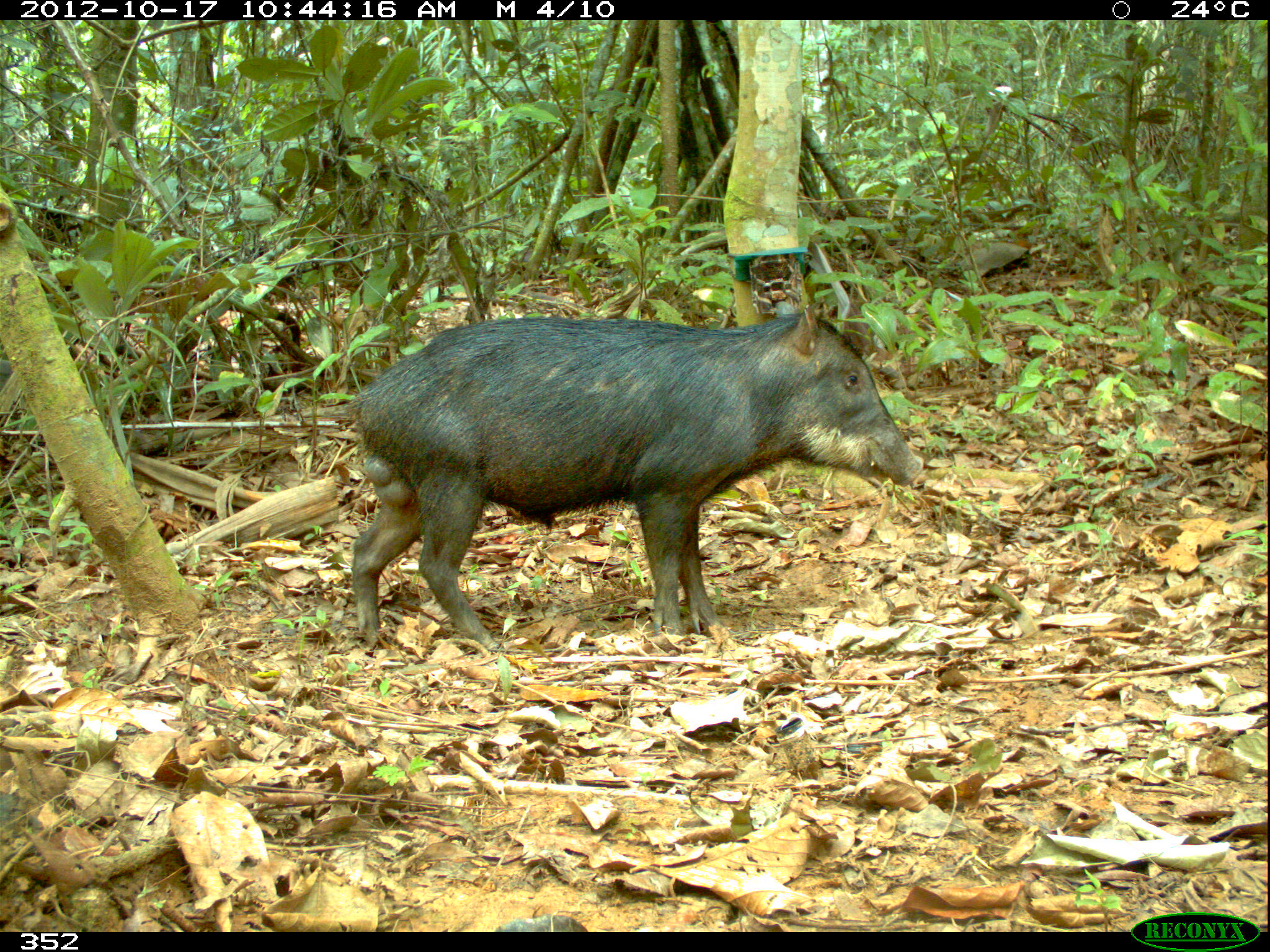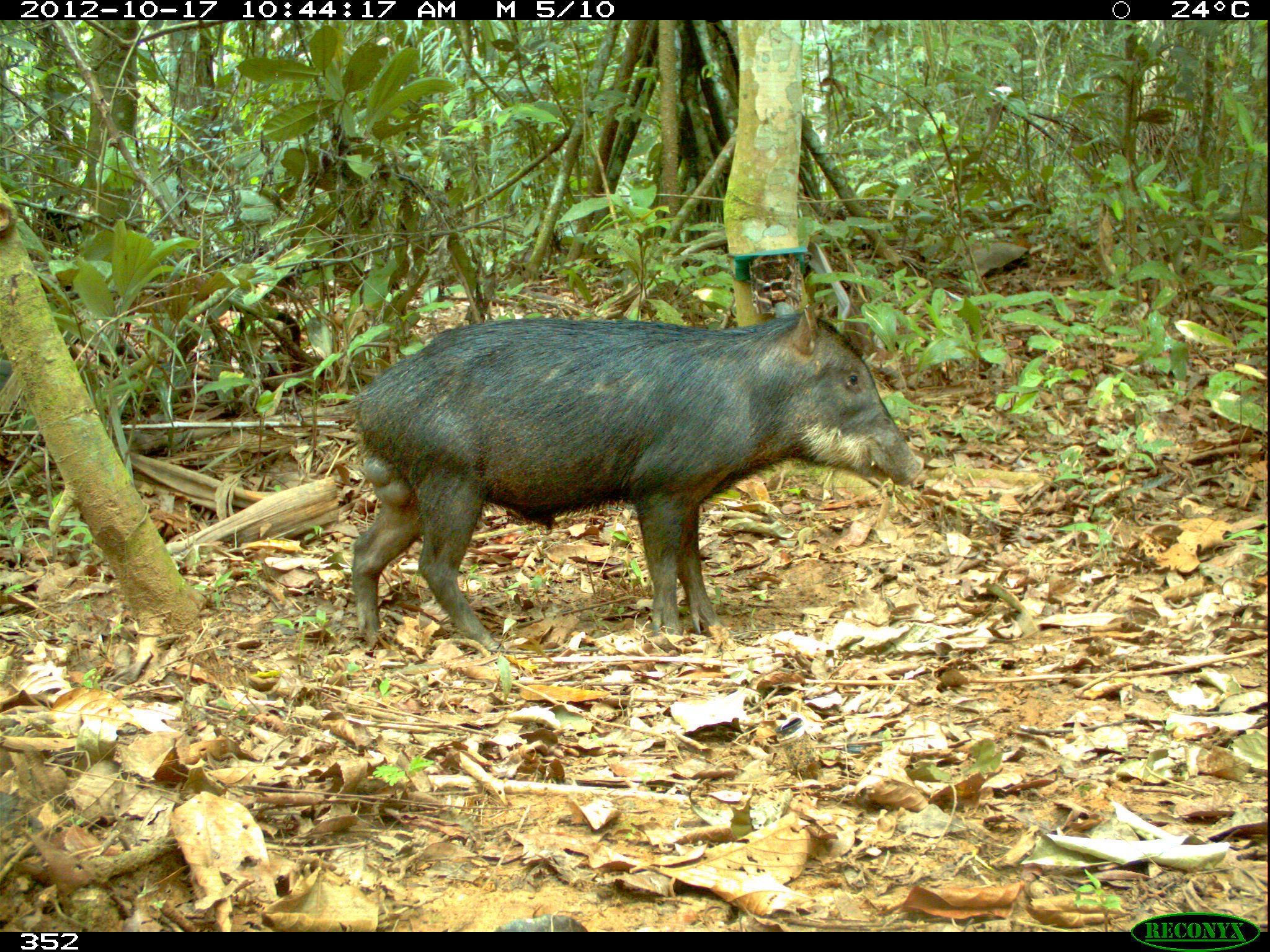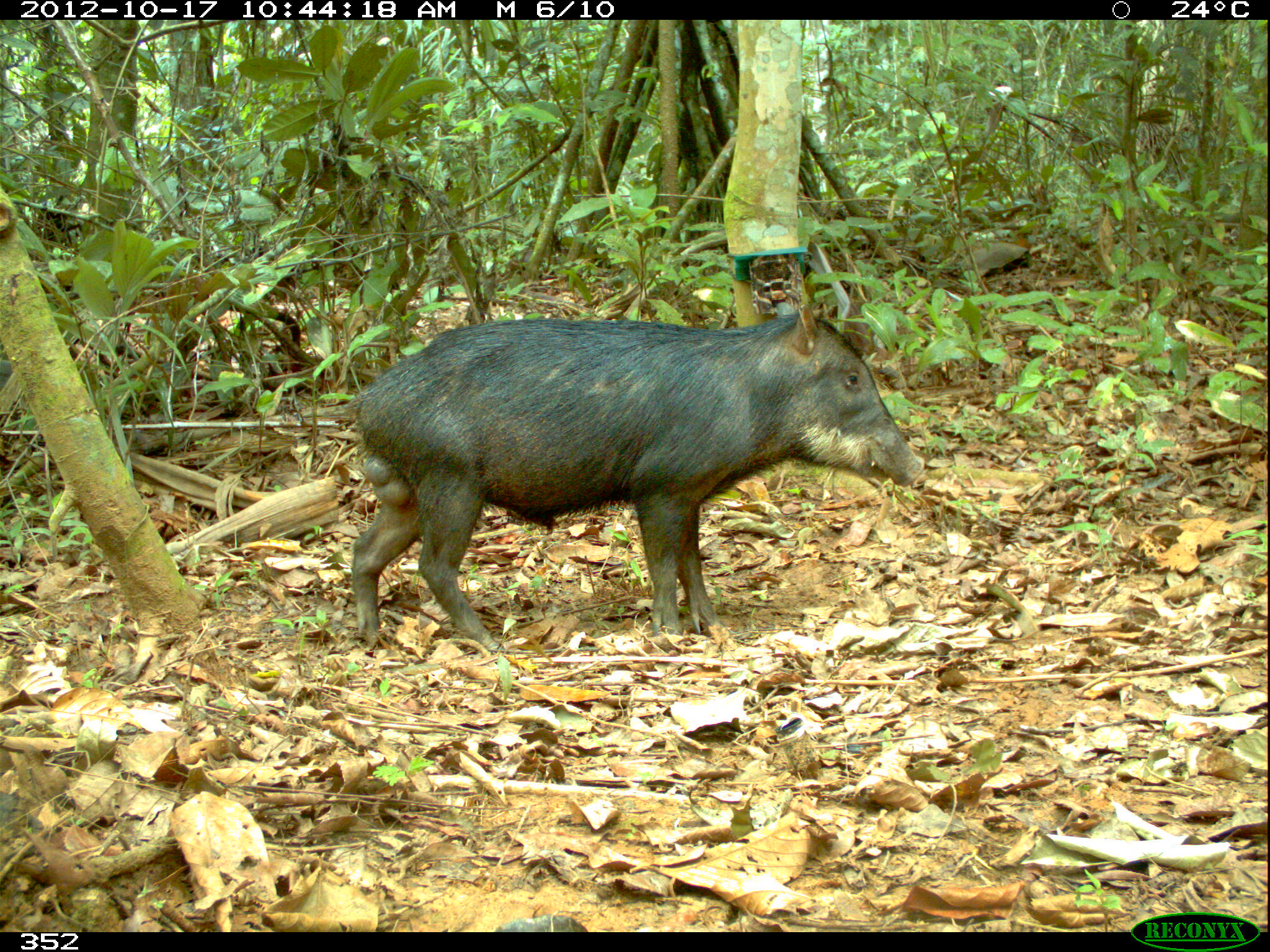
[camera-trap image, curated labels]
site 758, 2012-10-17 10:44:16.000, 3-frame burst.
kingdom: Animalia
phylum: Chordata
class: Mammalia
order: Artiodactyla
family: Tayassuidae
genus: Tayassu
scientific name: Tayassu pecari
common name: white-lipped peccary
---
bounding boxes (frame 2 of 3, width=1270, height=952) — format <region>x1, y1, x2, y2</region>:
tayassu pecari: <region>347, 299, 924, 657</region>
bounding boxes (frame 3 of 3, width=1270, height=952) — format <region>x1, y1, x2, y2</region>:
tayassu pecari: <region>344, 301, 925, 654</region>